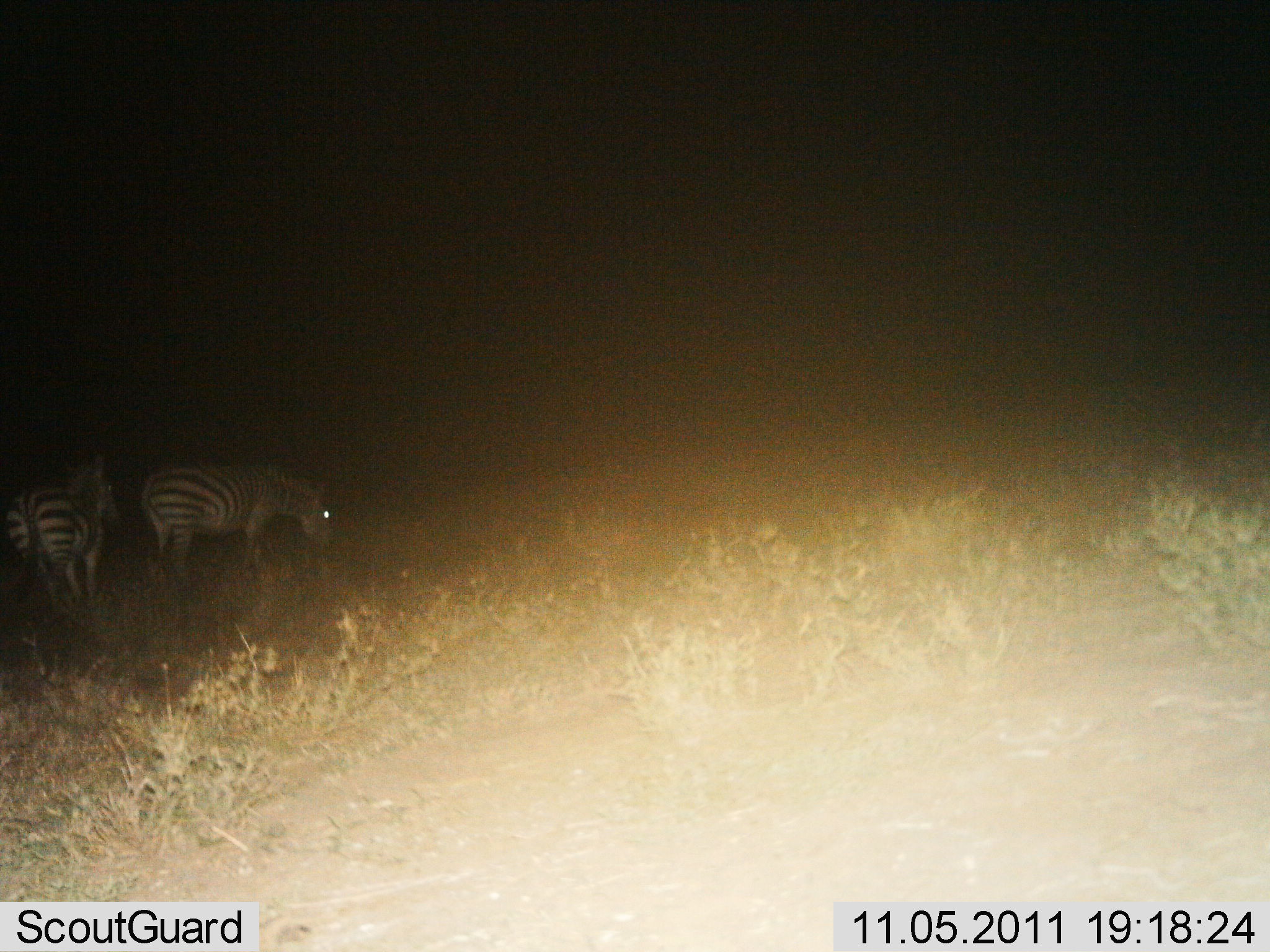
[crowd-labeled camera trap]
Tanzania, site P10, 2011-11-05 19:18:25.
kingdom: Animalia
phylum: Chordata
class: Mammalia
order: Perissodactyla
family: Equidae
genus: Equus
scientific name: Equus quagga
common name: plains zebra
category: zebra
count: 2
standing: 50%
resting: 0%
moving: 29%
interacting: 0%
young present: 0%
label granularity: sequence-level